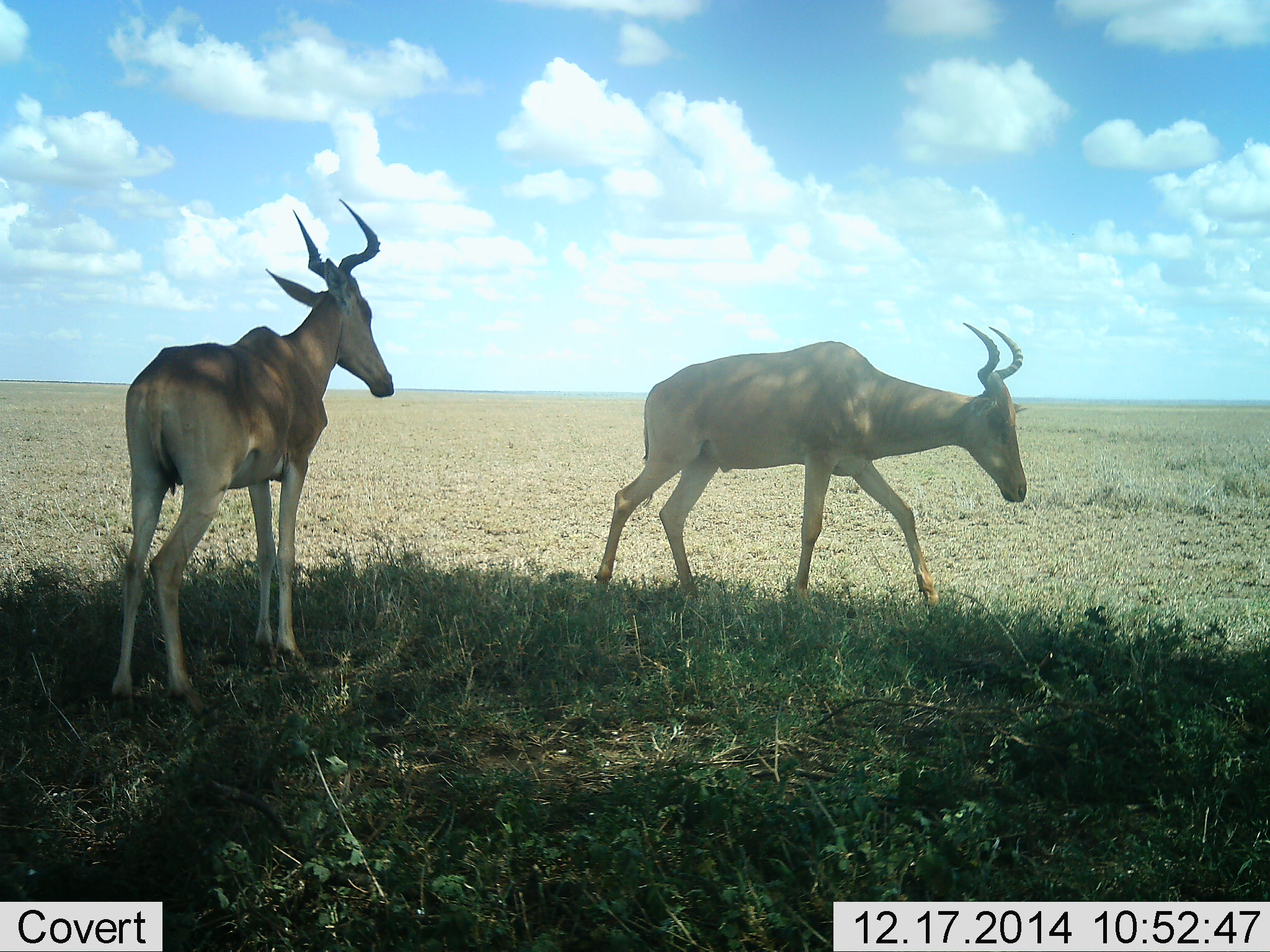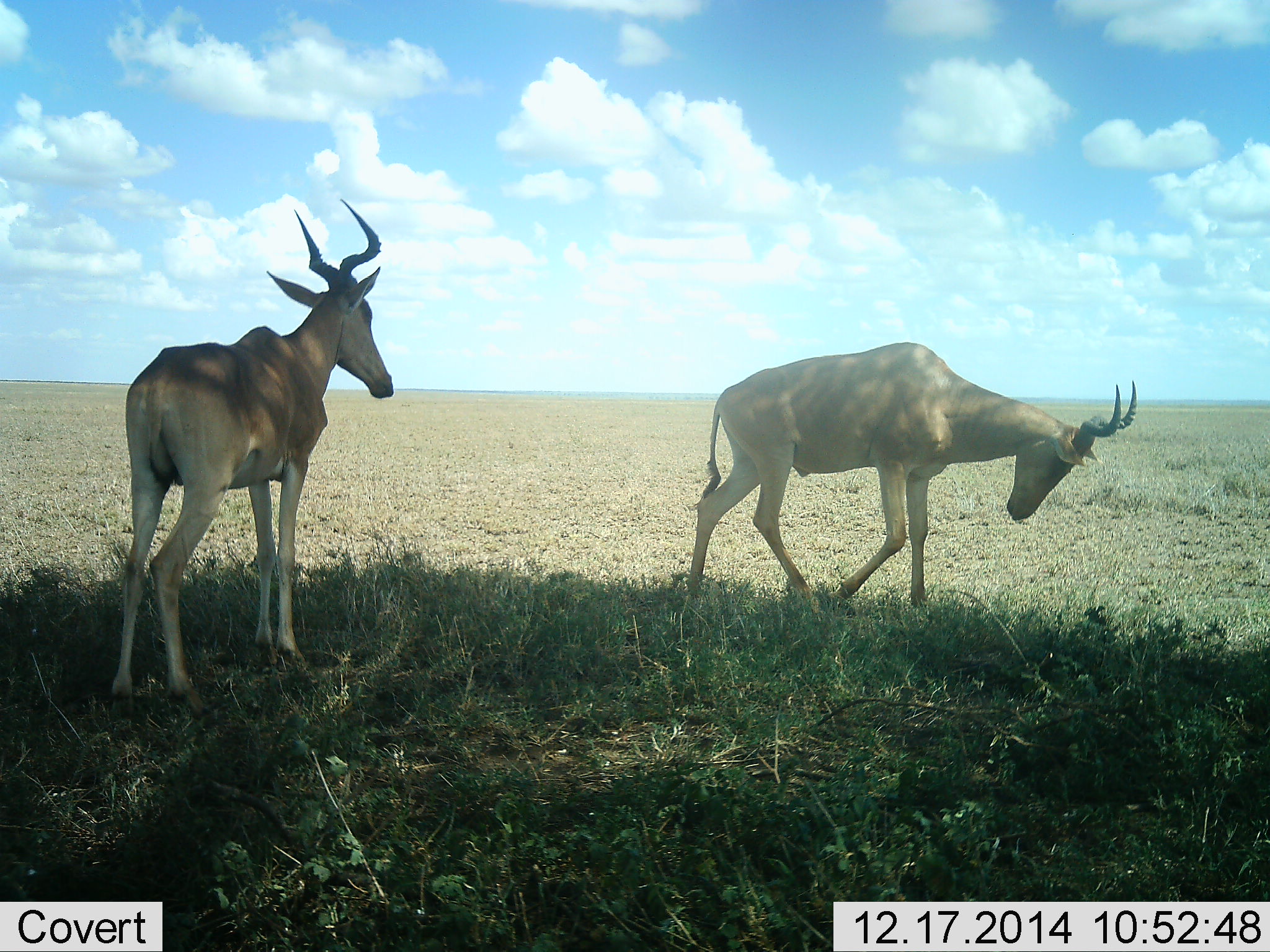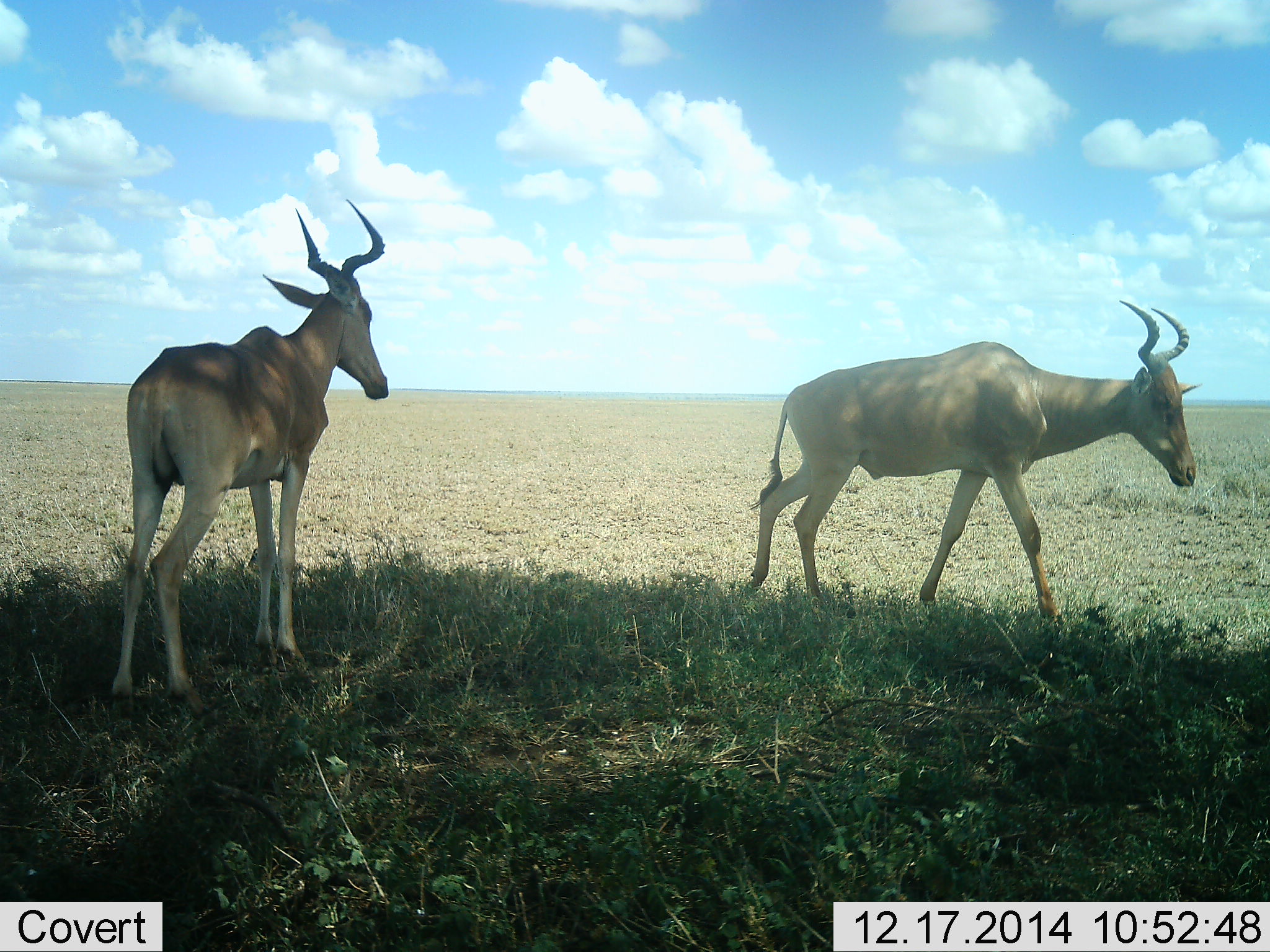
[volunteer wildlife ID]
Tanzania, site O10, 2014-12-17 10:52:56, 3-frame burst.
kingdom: Animalia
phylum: Chordata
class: Mammalia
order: Artiodactyla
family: Bovidae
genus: Alcelaphus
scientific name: Alcelaphus buselaphus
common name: hartebeest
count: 2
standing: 100%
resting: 0%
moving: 90%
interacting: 0%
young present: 0%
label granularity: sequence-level